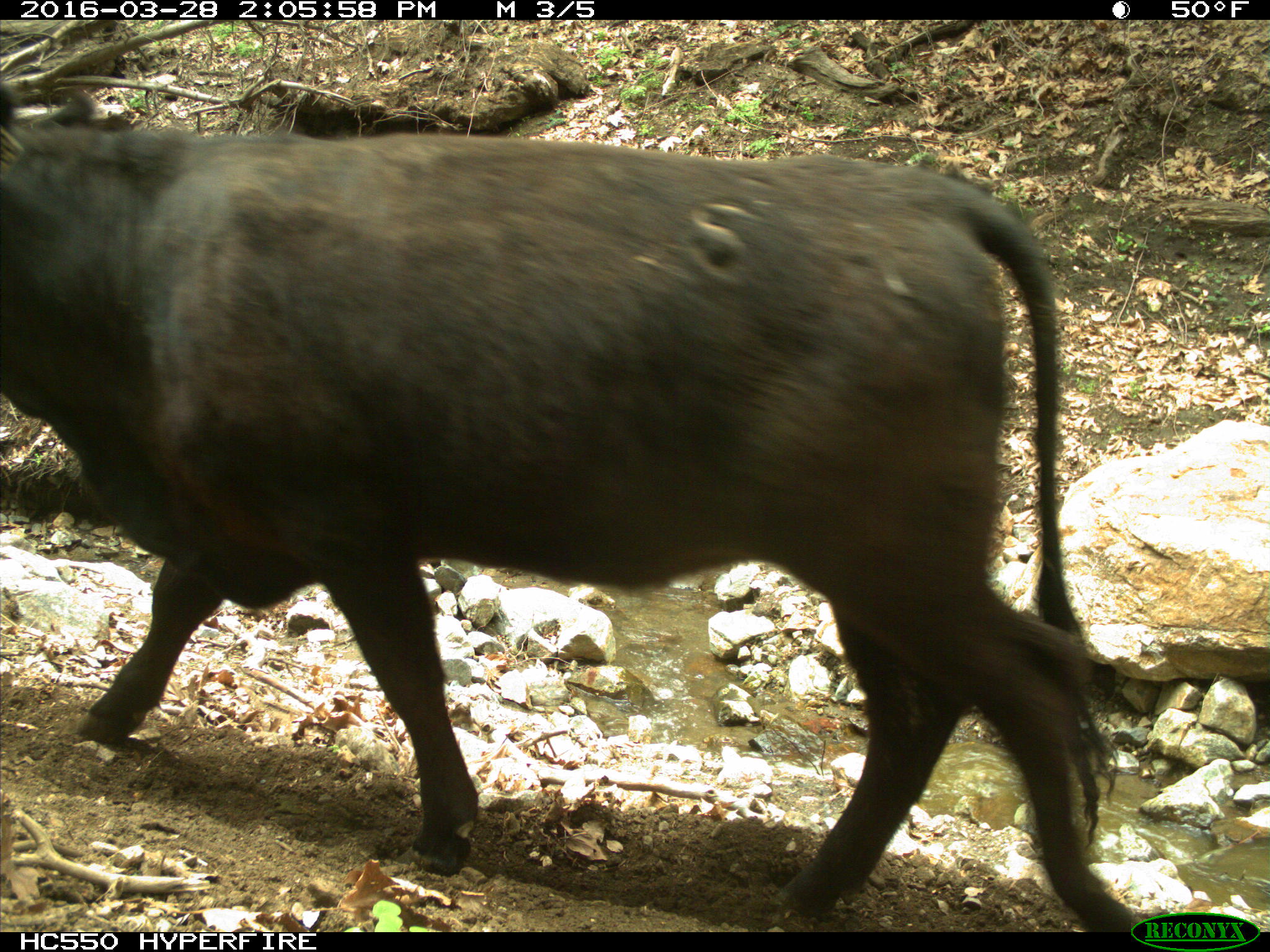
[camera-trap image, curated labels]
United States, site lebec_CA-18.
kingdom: Animalia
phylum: Chordata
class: Mammalia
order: Artiodactyla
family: Bovidae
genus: Bos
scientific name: Bos taurus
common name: domestic cow